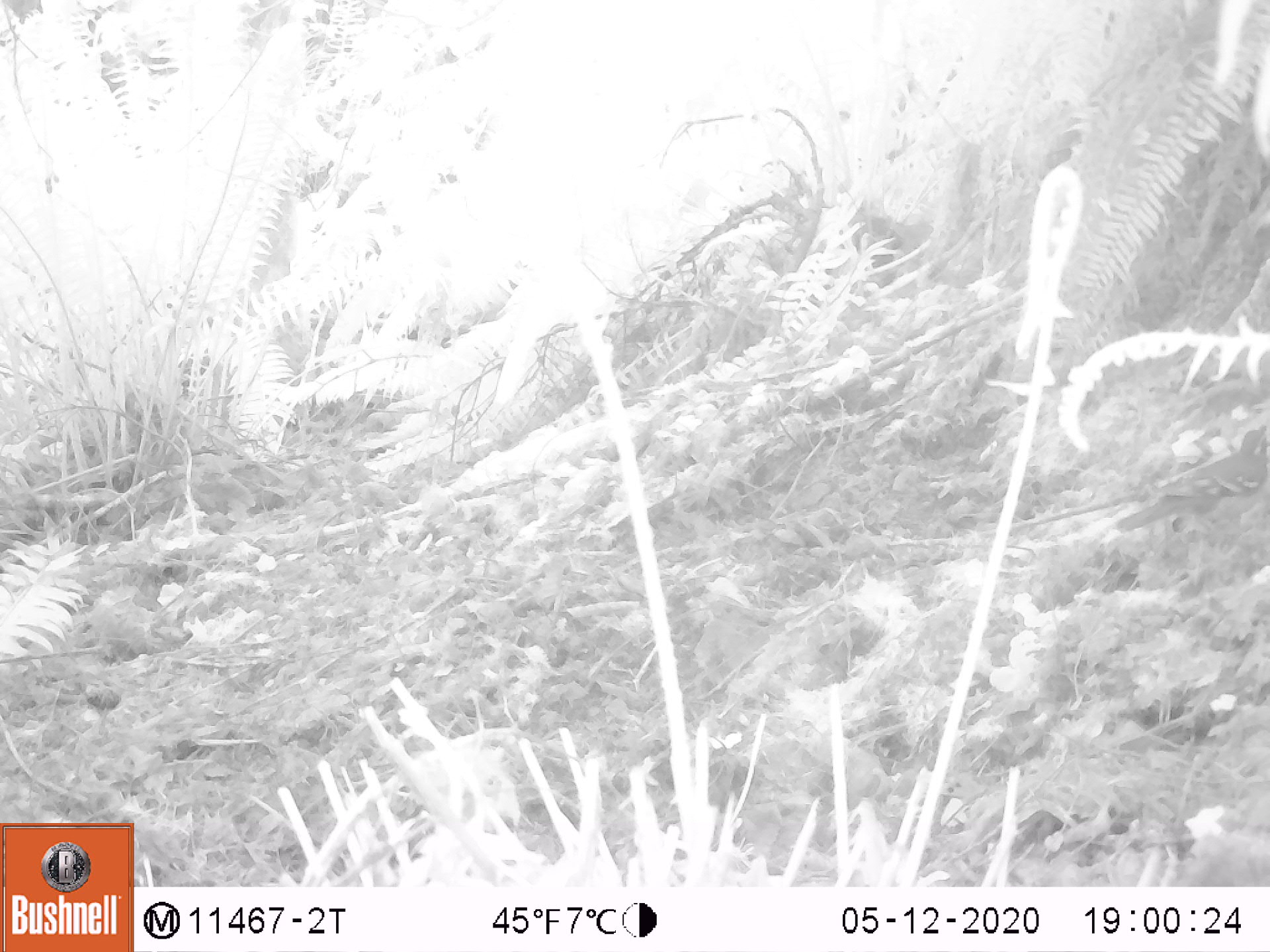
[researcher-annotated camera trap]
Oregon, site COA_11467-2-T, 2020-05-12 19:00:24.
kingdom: Animalia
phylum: Chordata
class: Aves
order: Passeriformes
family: Turdidae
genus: Ixoreus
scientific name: Ixoreus naevius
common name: varied thrush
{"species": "varied thrush (Ixoreus naevius)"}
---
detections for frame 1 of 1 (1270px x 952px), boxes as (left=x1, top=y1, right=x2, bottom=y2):
varied thrush: (left=1111, top=429, right=1263, bottom=537)